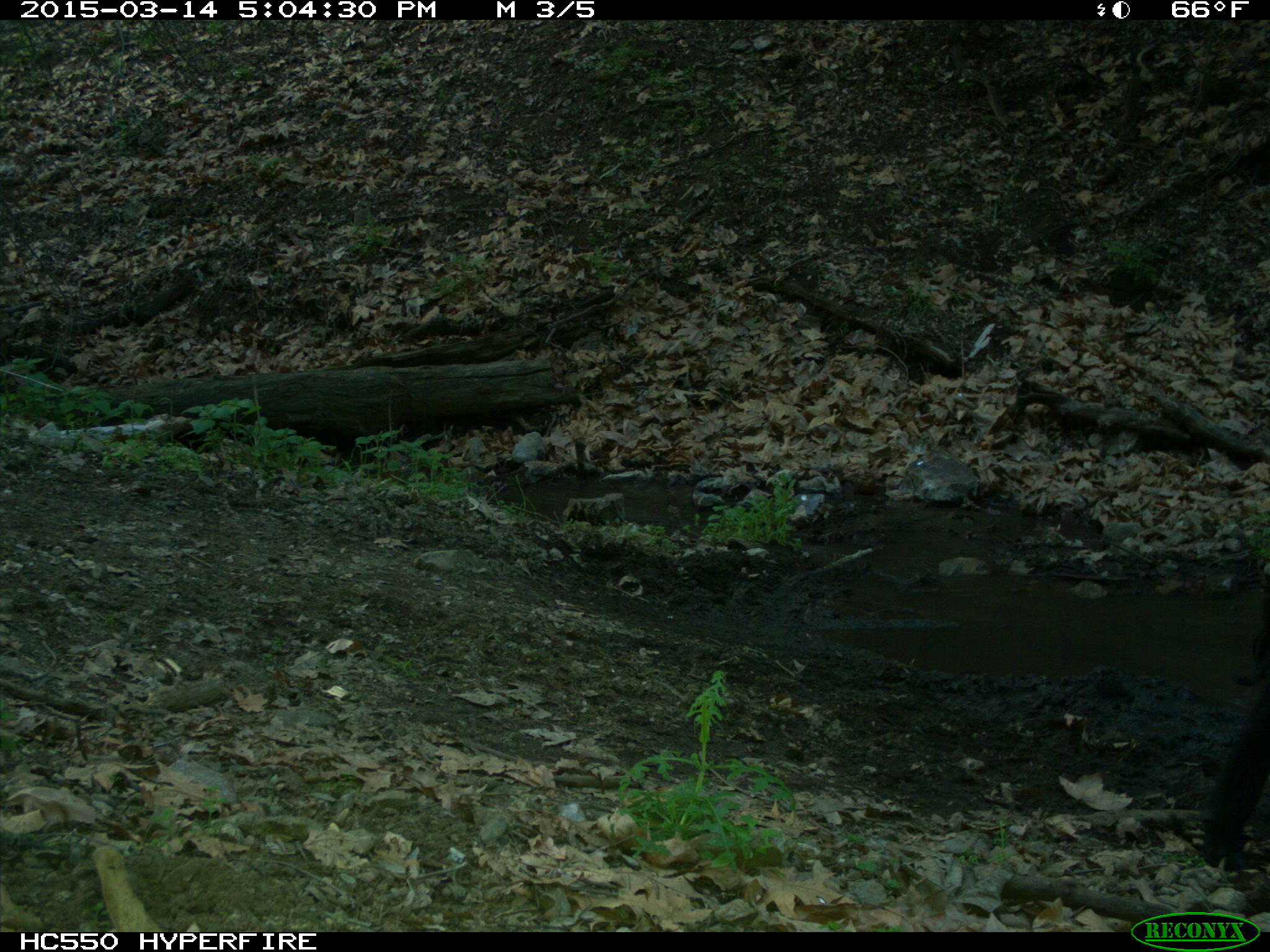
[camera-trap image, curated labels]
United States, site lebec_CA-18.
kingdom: Animalia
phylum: Chordata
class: Mammalia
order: Artiodactyla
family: Bovidae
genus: Bos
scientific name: Bos taurus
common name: domestic cow